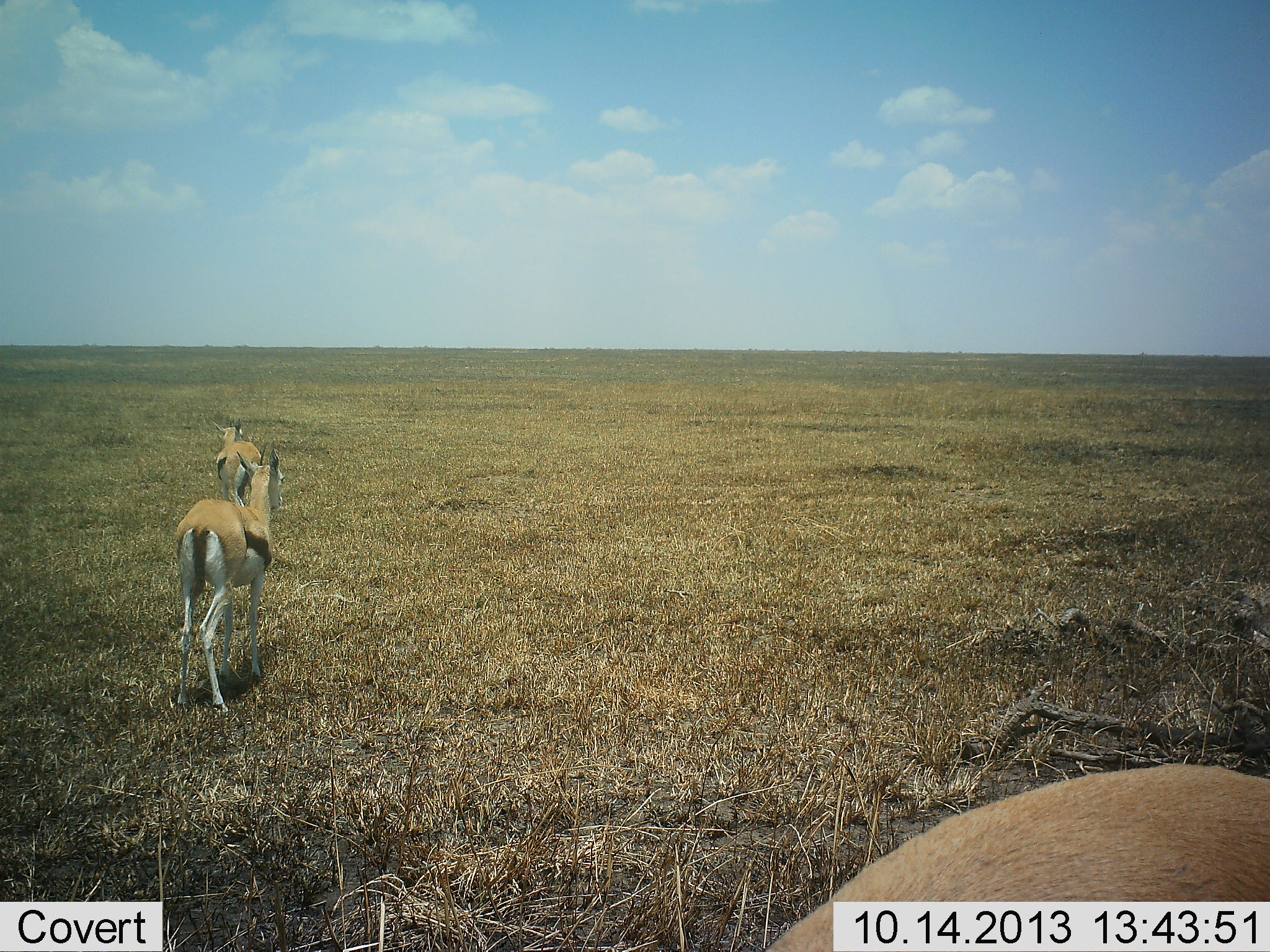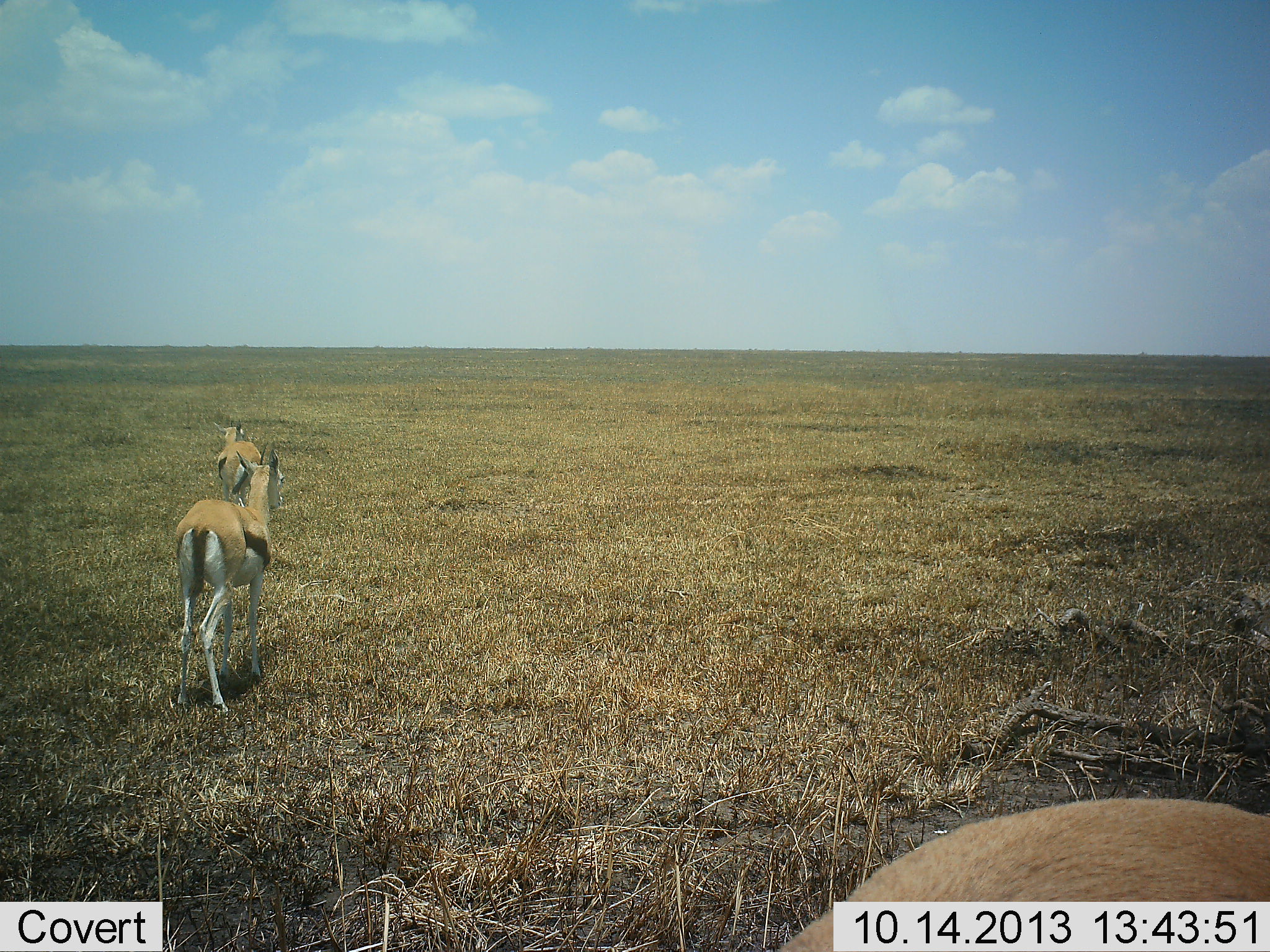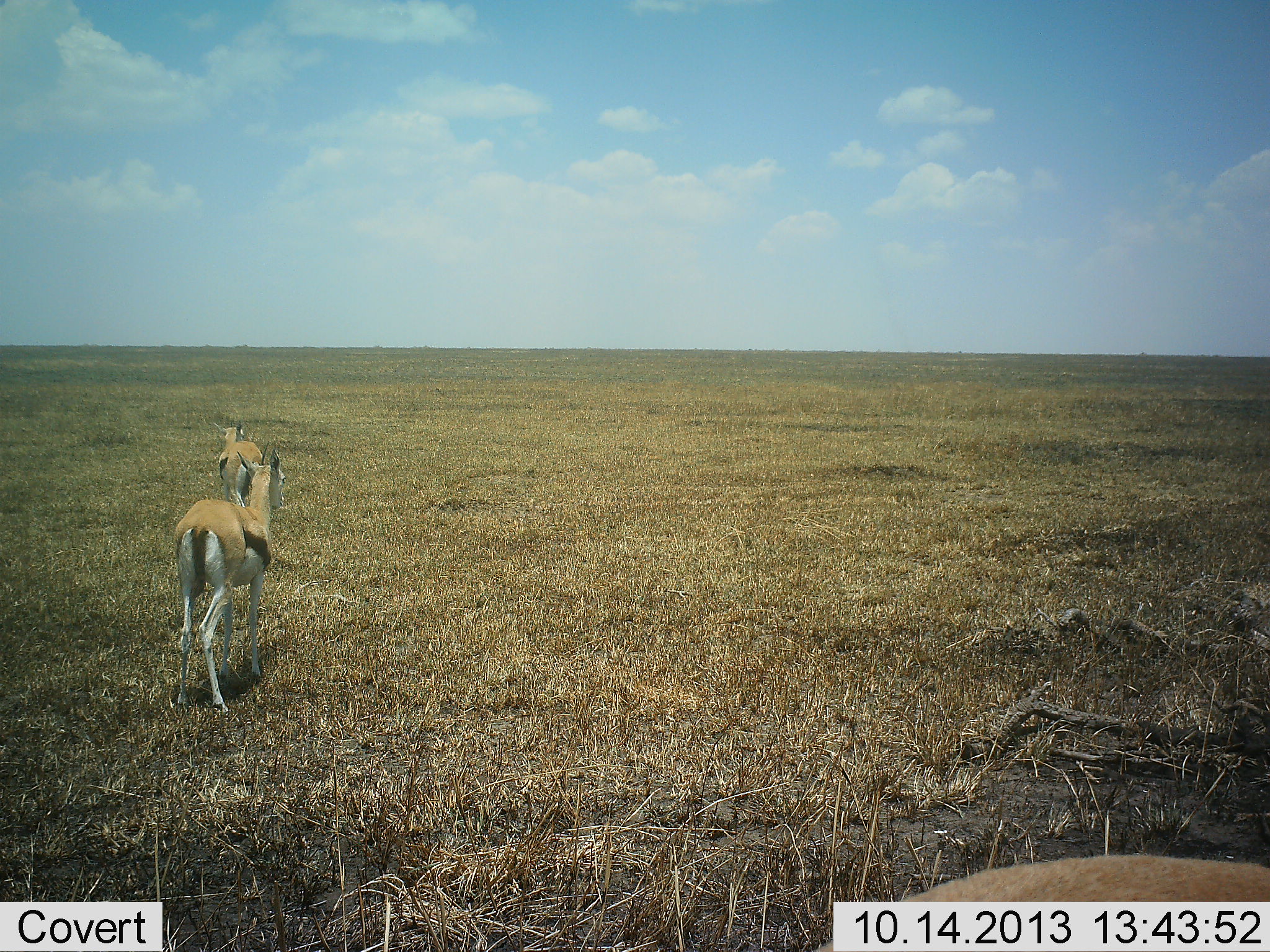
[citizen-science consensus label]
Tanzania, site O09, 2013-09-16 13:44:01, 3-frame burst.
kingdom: Animalia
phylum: Chordata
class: Mammalia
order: Artiodactyla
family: Bovidae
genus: Eudorcas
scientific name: Eudorcas thomsonii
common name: thomson's gazelle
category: gazellethomsons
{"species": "gazellethomsons (thomson's gazelle) (Eudorcas thomsonii)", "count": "3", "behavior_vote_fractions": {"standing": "80%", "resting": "0%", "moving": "20%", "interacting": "0%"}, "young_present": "0%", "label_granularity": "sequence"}